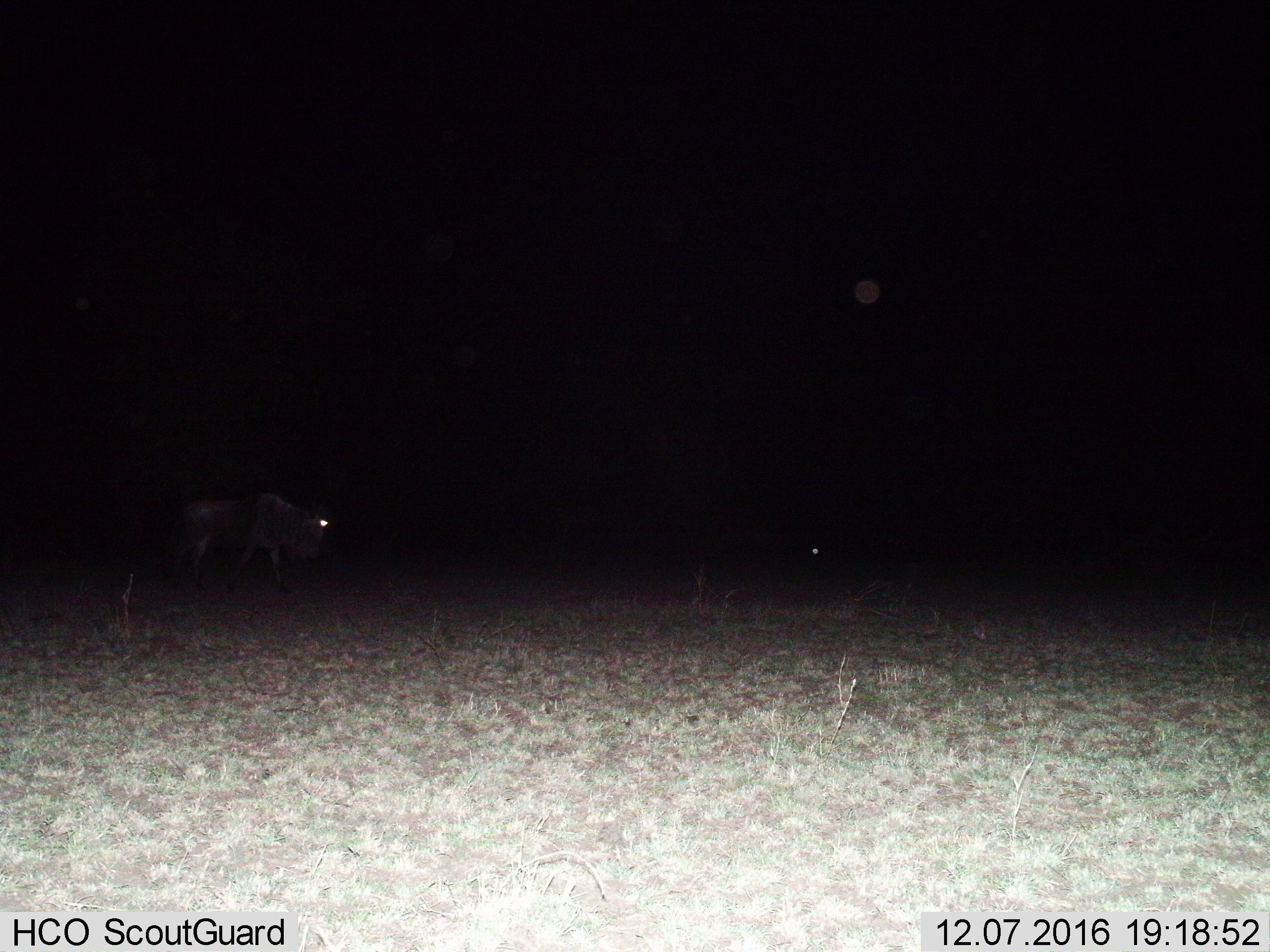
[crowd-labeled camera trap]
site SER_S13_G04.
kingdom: Animalia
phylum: Chordata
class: Mammalia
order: Artiodactyla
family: Bovidae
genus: Connochaetes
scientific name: Connochaetes taurinus taurinus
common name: blue wildebeest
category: wildebeestblue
Wildebeestblue (blue wildebeest) (Connochaetes taurinus taurinus), count 1. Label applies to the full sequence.